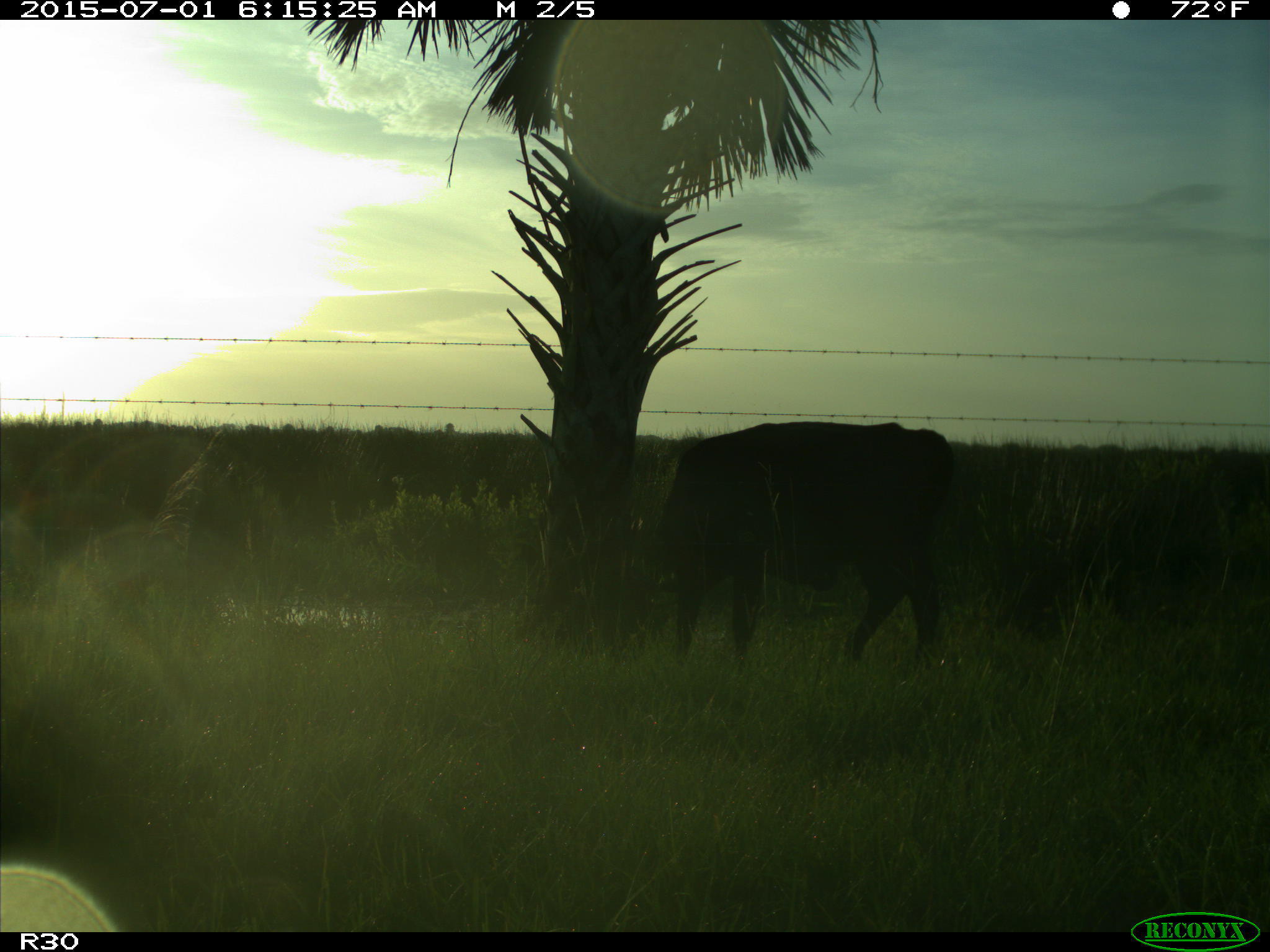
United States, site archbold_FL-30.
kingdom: Animalia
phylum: Chordata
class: Mammalia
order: Artiodactyla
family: Bovidae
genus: Bos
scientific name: Bos taurus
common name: domestic cow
Bos taurus (domestic cow).